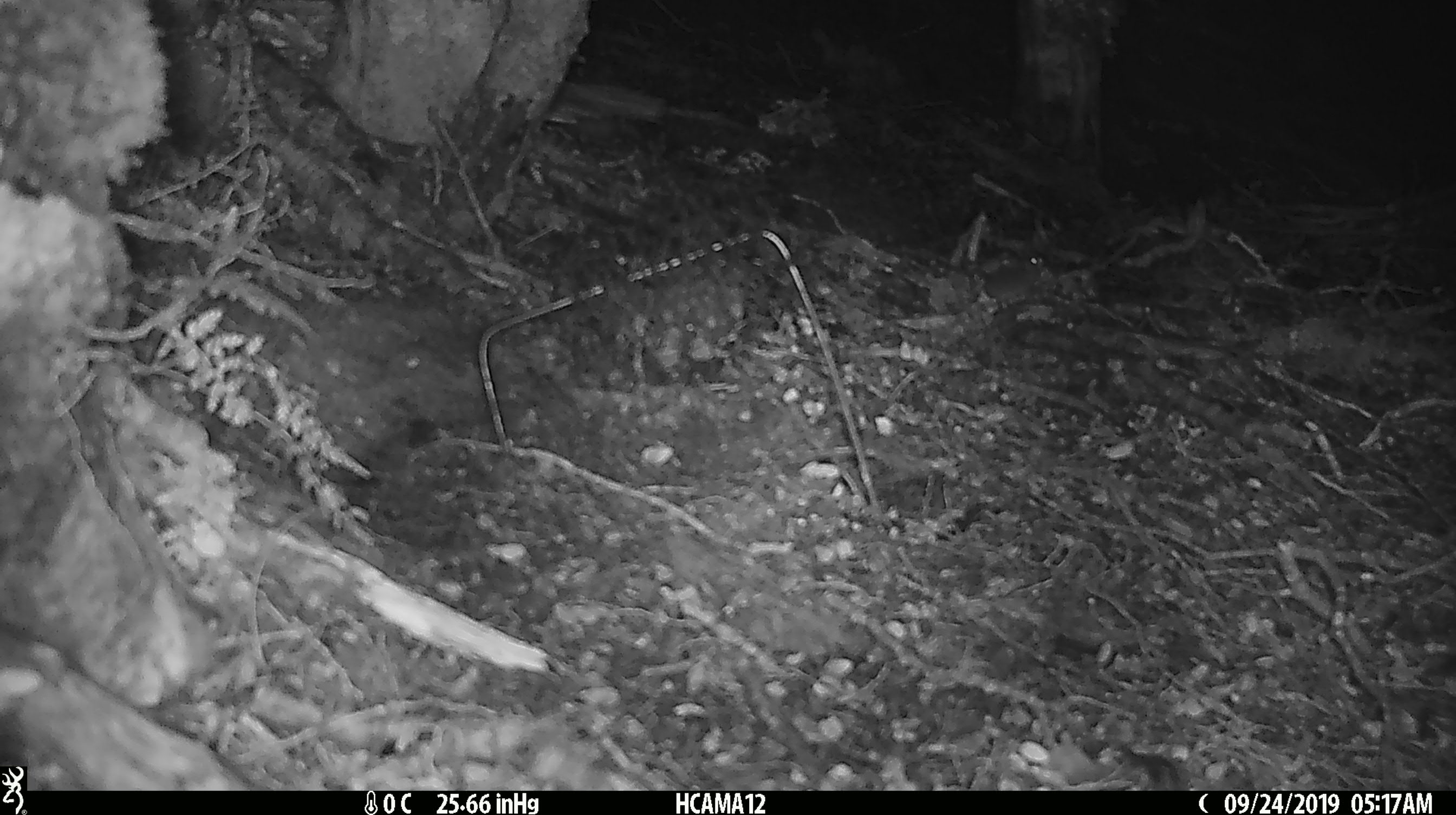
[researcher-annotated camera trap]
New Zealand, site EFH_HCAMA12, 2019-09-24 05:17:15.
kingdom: Animalia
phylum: Chordata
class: Mammalia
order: Rodentia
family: Muridae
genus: Mus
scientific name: Mus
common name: mouse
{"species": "mouse (Mus)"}